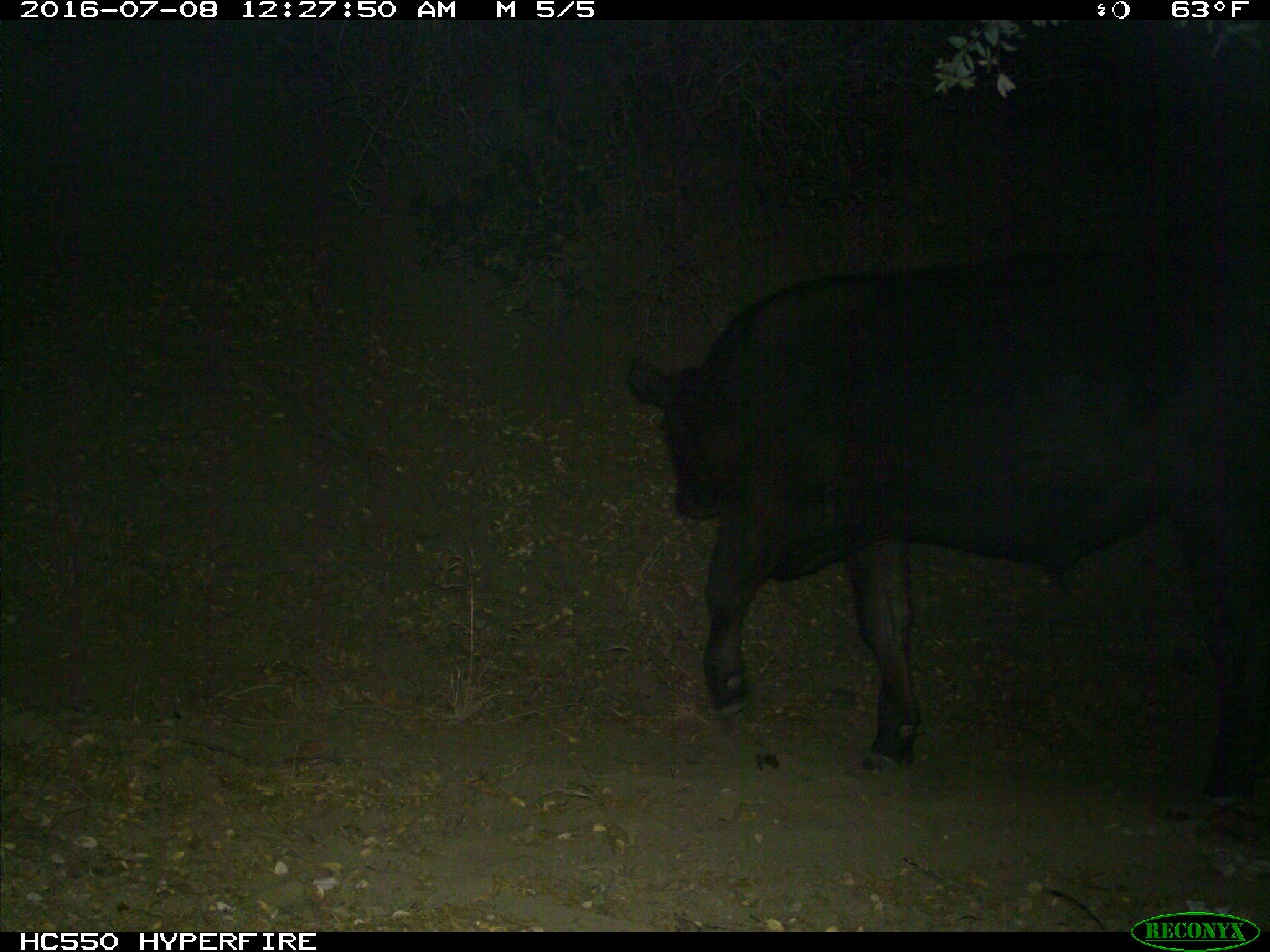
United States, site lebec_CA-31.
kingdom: Animalia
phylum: Chordata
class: Mammalia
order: Artiodactyla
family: Bovidae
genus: Bos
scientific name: Bos taurus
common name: domestic cow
Bos taurus (domestic cow).